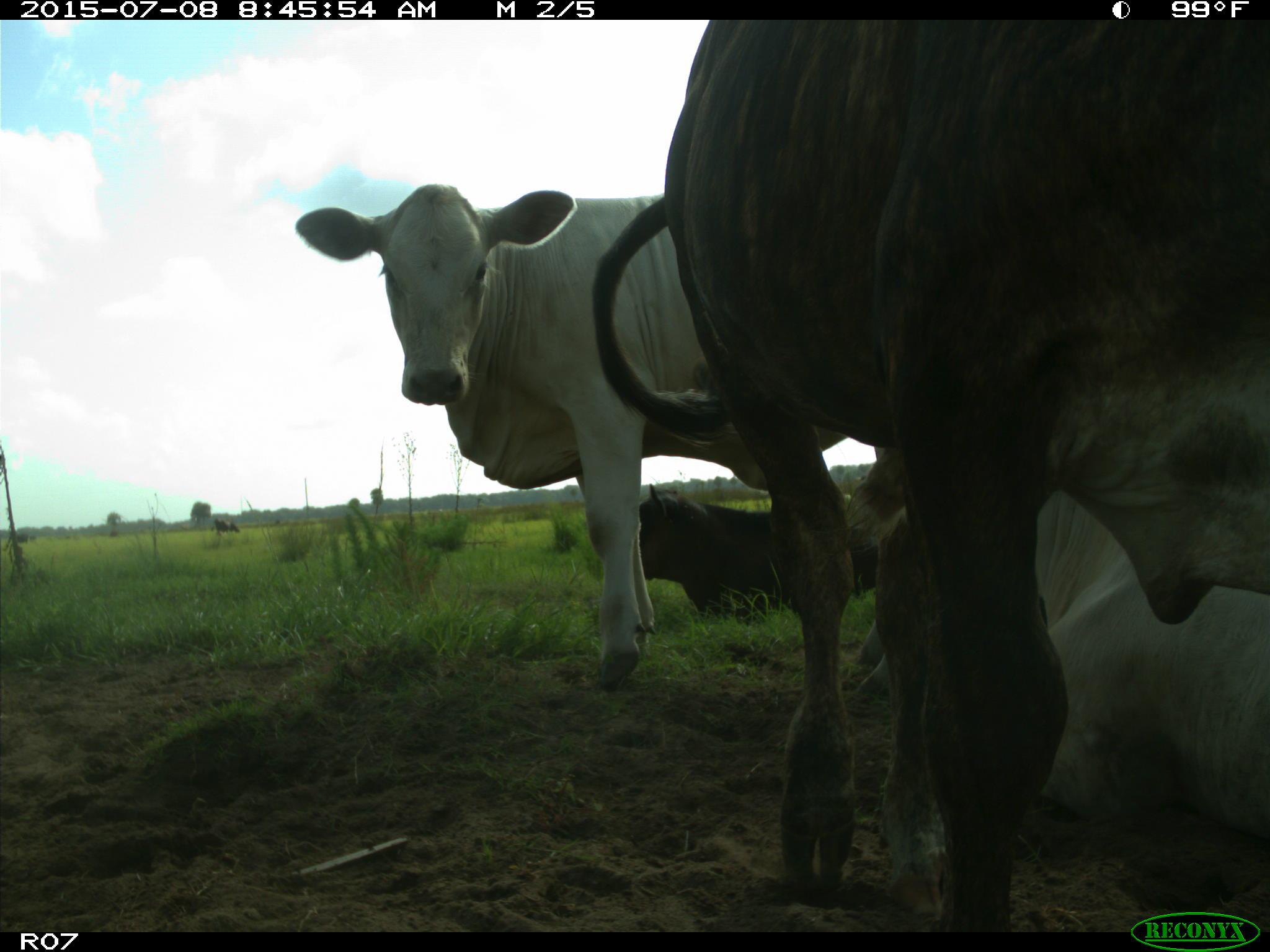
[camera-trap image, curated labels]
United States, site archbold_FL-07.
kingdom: Animalia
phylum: Chordata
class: Mammalia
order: Artiodactyla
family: Bovidae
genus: Bos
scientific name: Bos taurus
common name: domestic cow